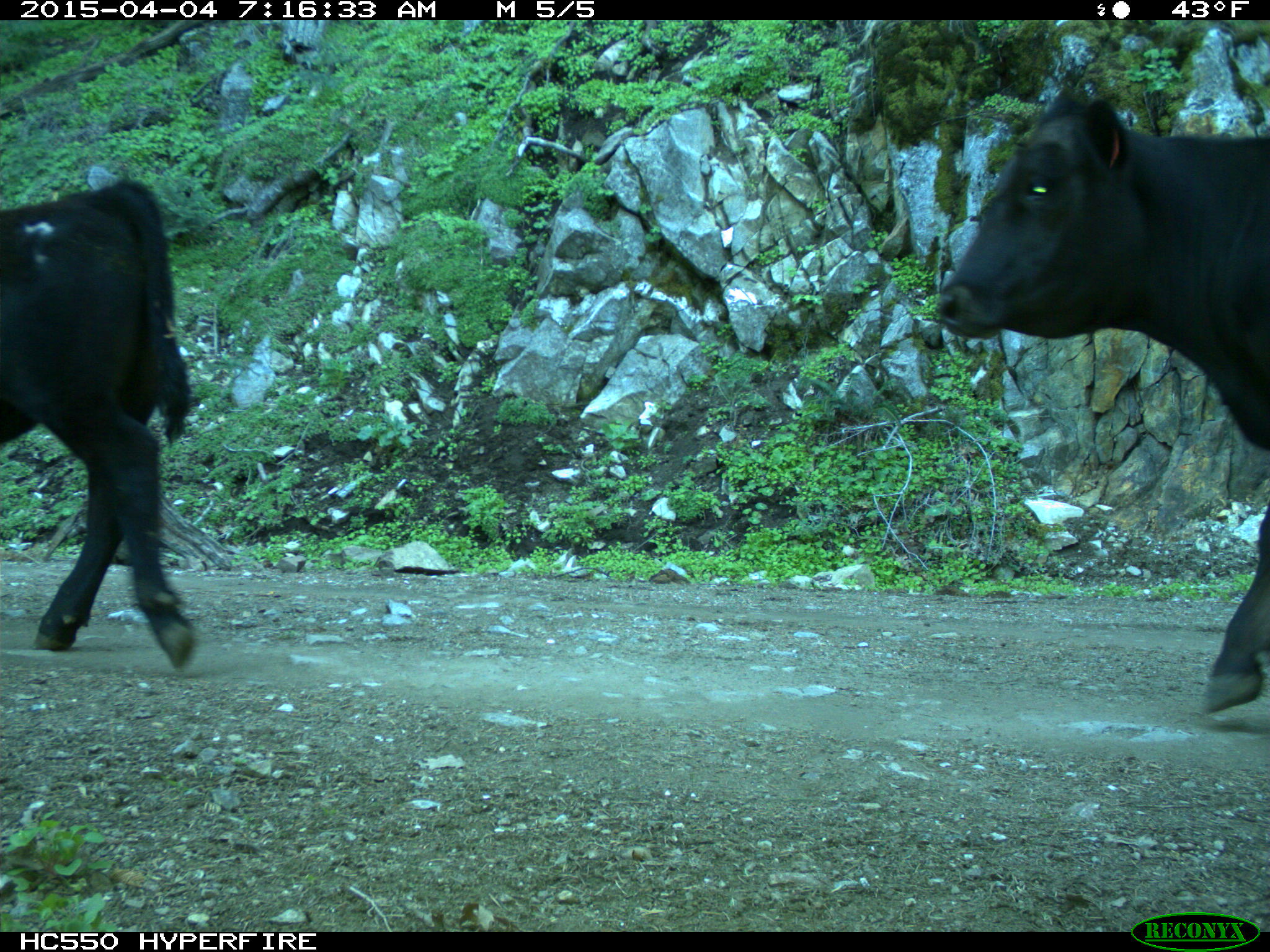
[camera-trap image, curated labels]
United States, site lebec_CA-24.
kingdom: Animalia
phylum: Chordata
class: Mammalia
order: Artiodactyla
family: Bovidae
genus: Bos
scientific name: Bos taurus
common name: domestic cow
Bos taurus (domestic cow).